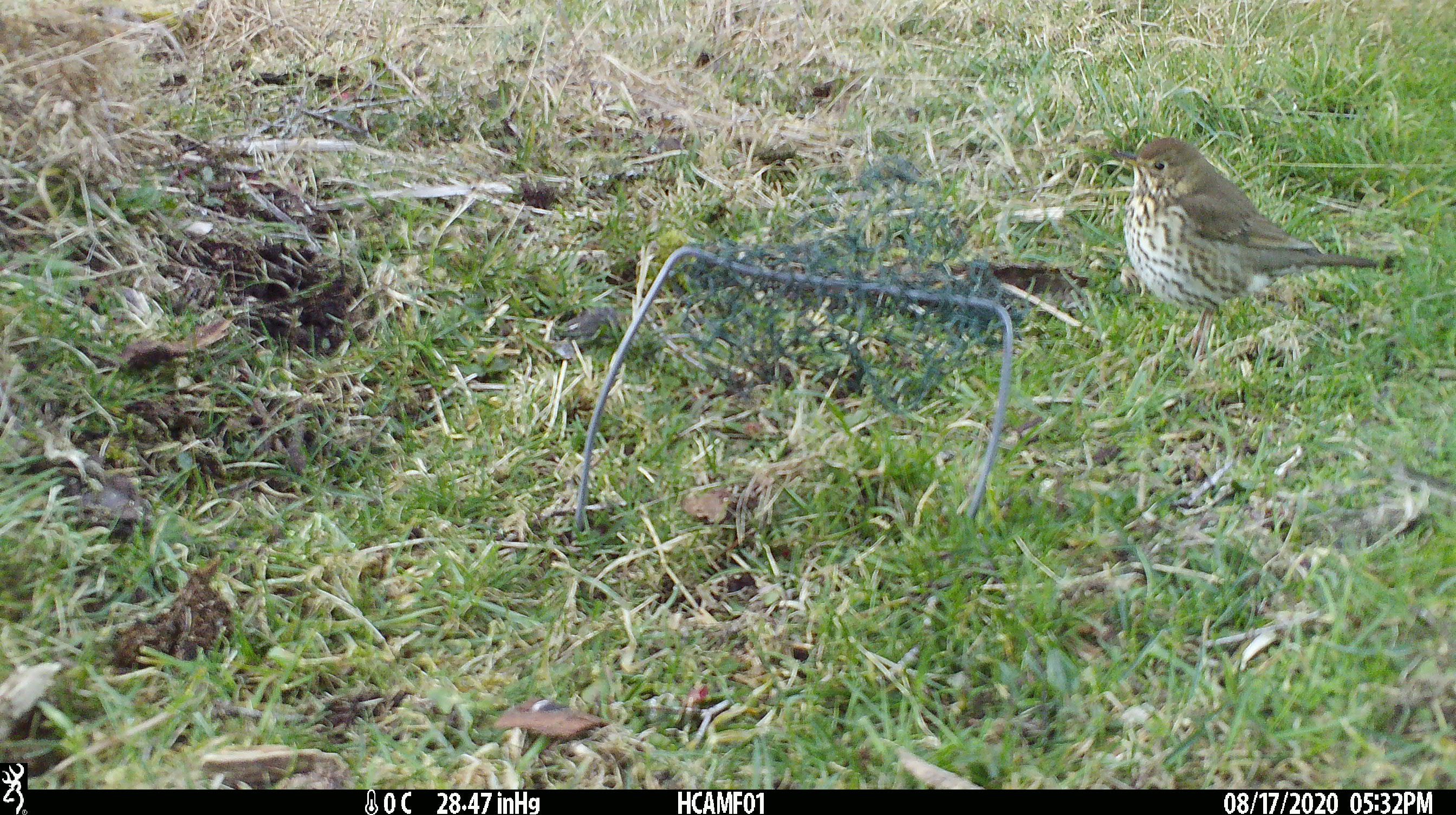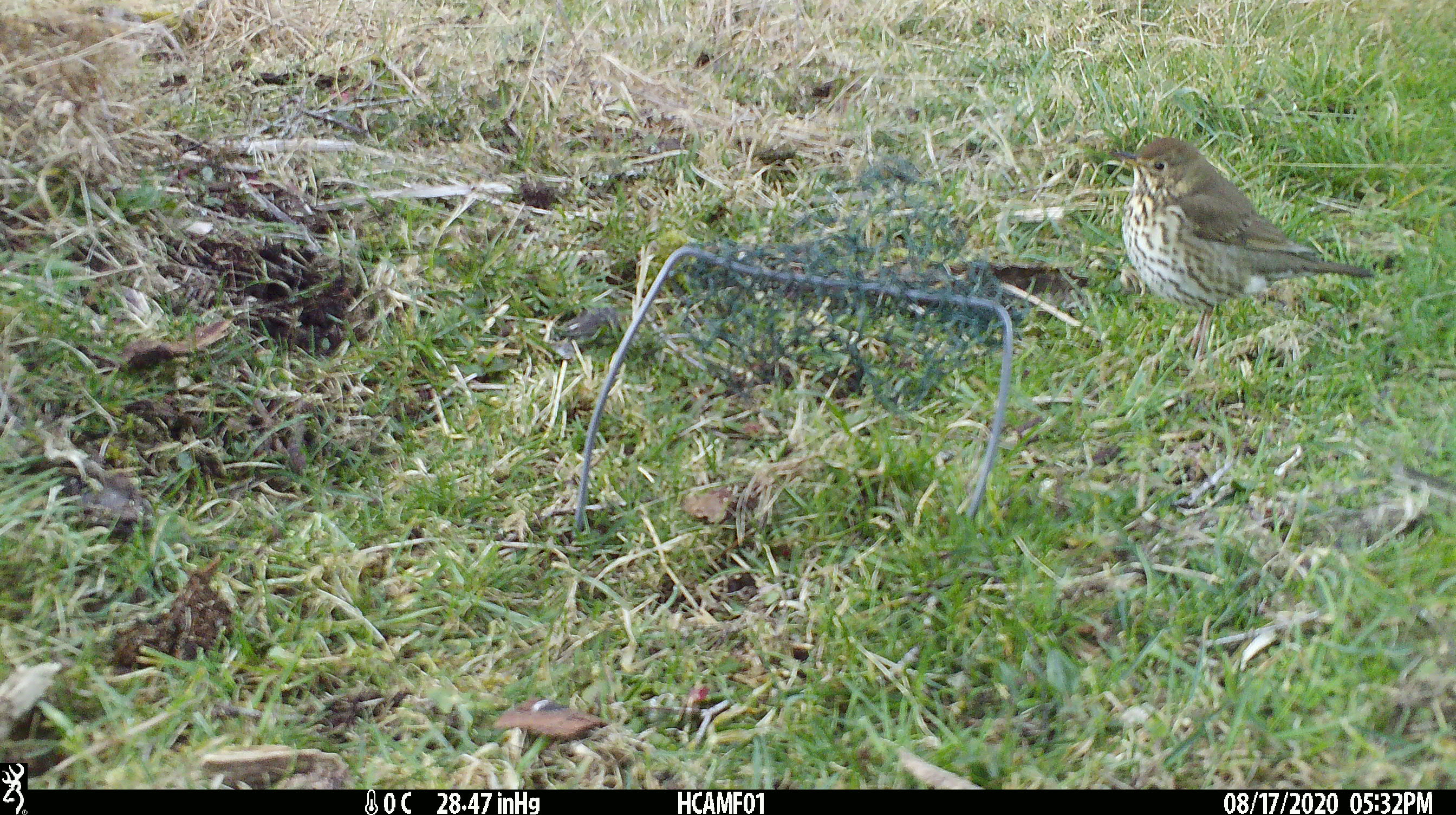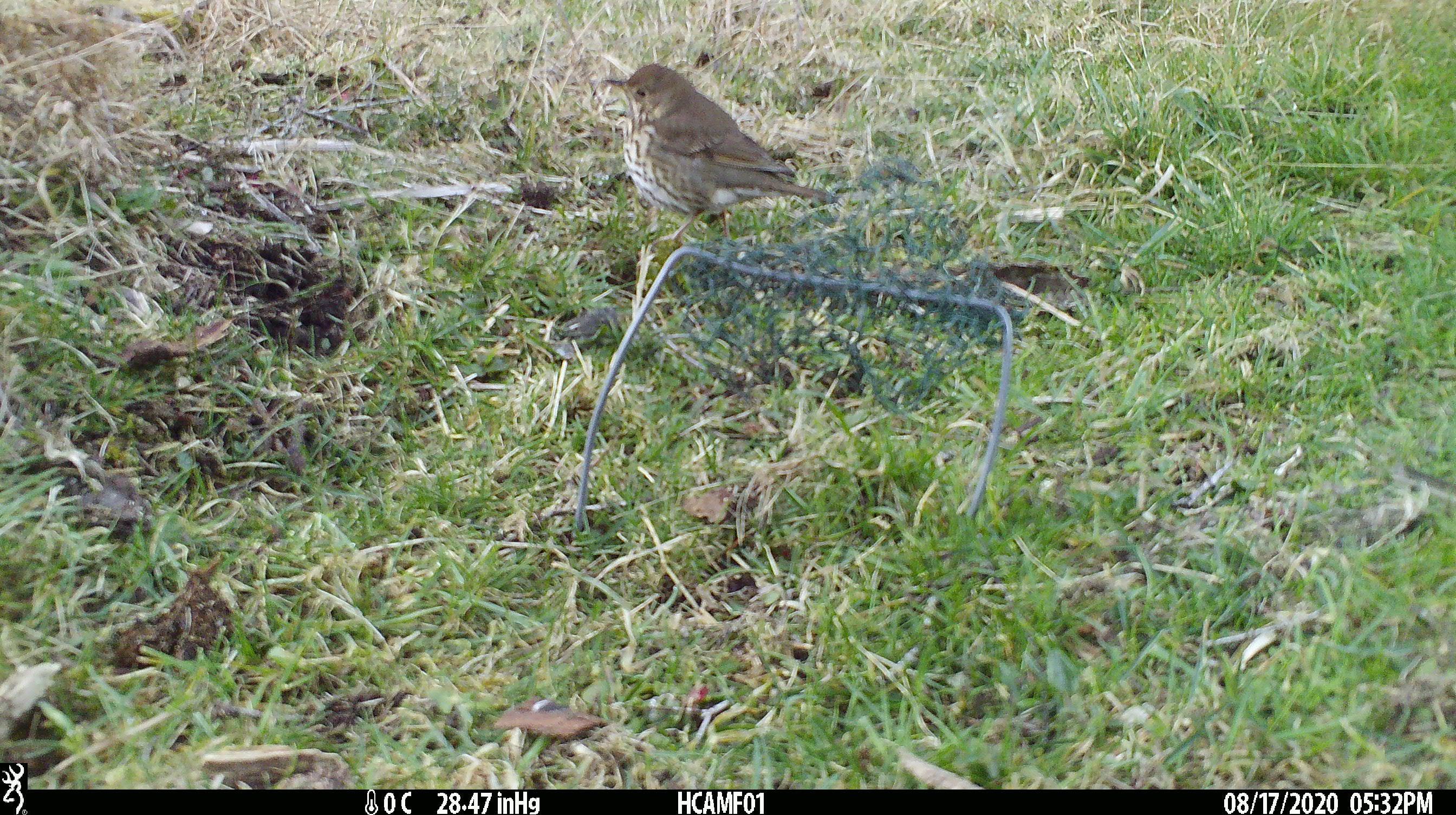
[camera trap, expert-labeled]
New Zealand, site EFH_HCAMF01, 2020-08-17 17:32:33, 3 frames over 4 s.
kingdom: Animalia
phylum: Chordata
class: Aves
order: Passeriformes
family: Turdidae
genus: Turdus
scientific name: Turdus philomelos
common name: song thrush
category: thrush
Thrush (song thrush) (Turdus philomelos).